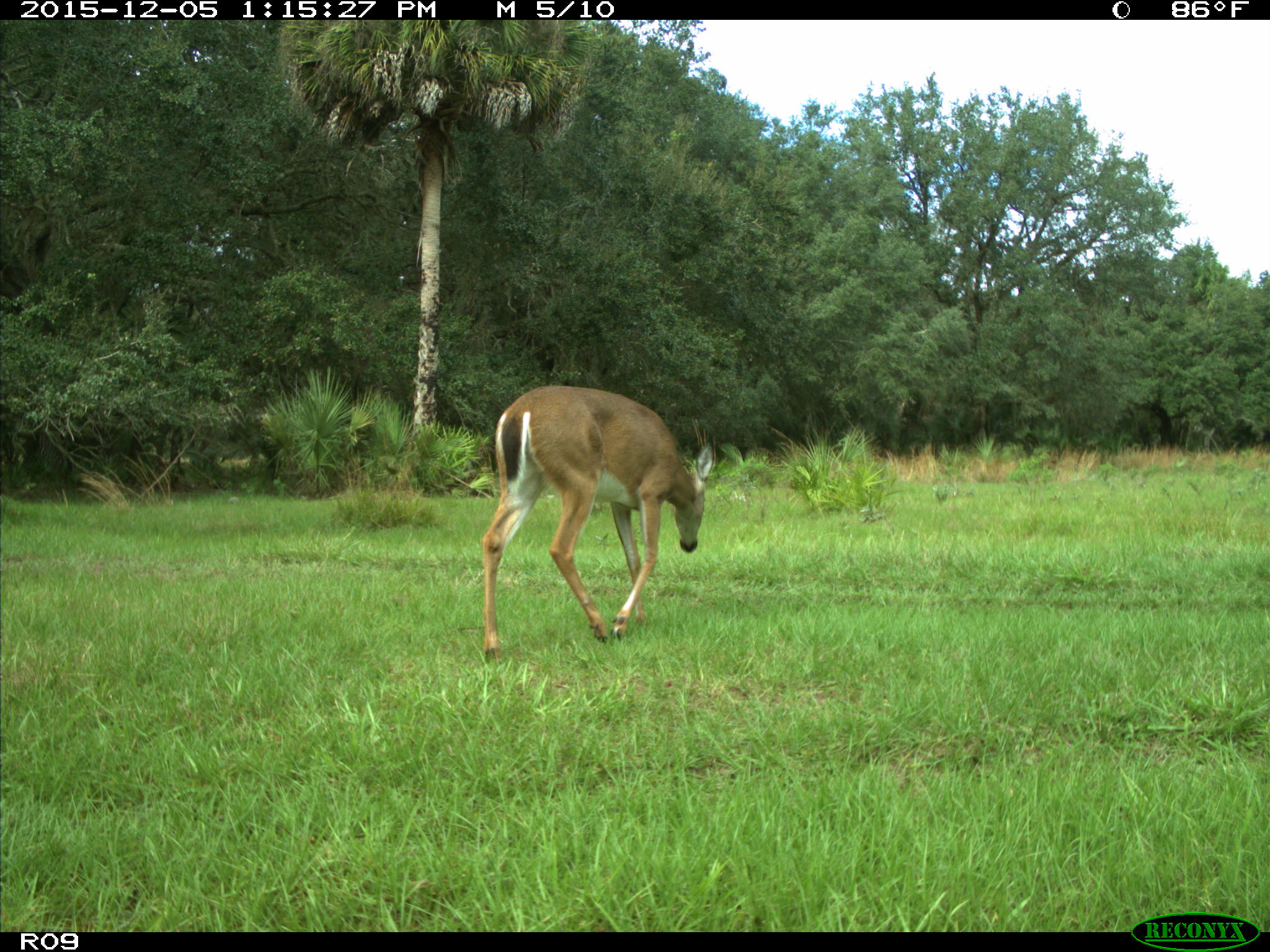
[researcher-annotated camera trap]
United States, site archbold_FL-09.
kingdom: Animalia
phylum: Chordata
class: Mammalia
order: Artiodactyla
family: Cervidae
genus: Odocoileus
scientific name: Odocoileus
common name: deer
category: unidentified deer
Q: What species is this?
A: Unidentified deer (deer) (Odocoileus).